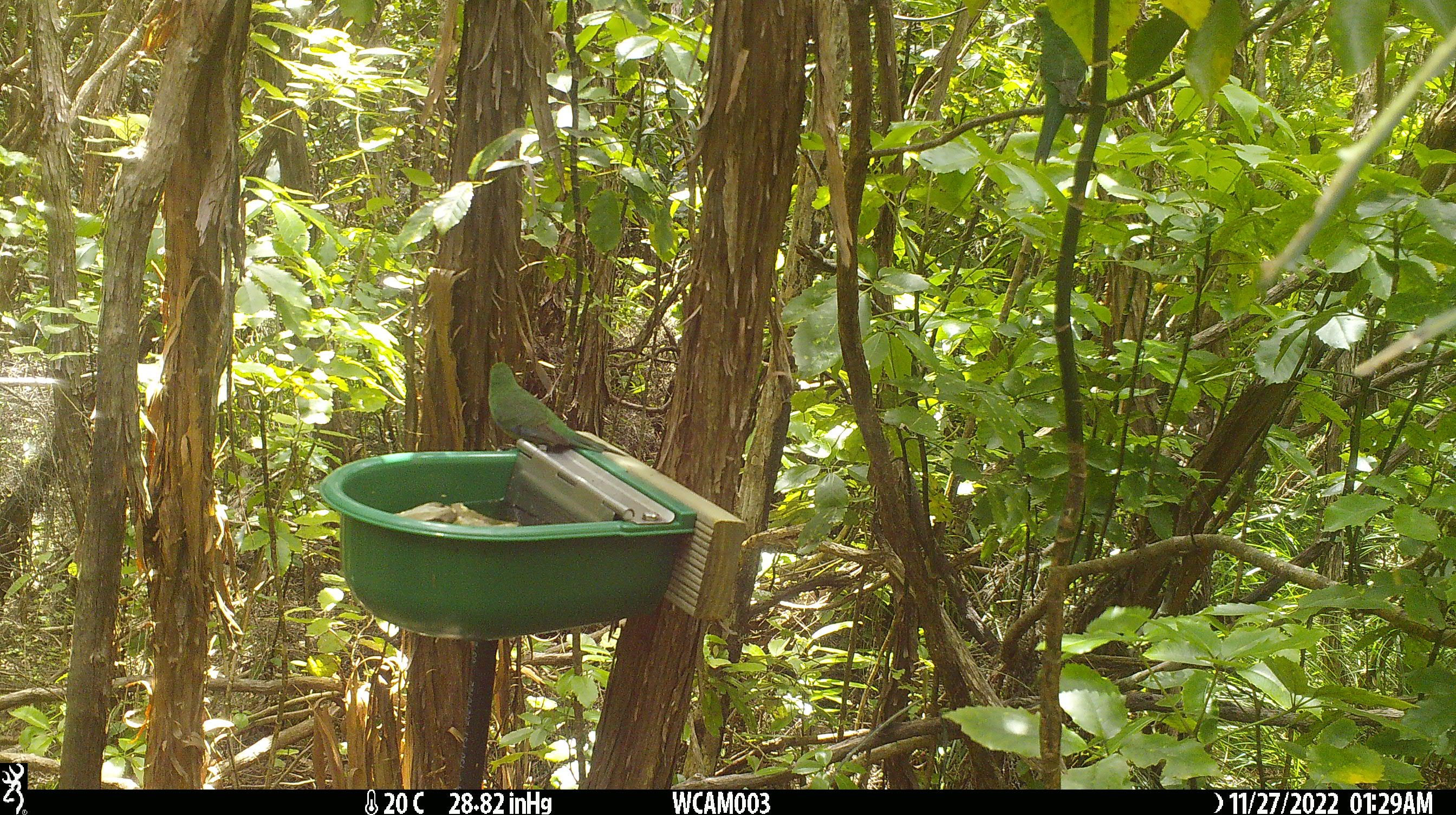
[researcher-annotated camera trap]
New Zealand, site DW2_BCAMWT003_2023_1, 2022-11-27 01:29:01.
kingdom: Animalia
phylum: Chordata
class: Aves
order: Psittaciformes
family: Psittaculidae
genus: Cyanoramphus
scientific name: Cyanoramphus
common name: parakeet